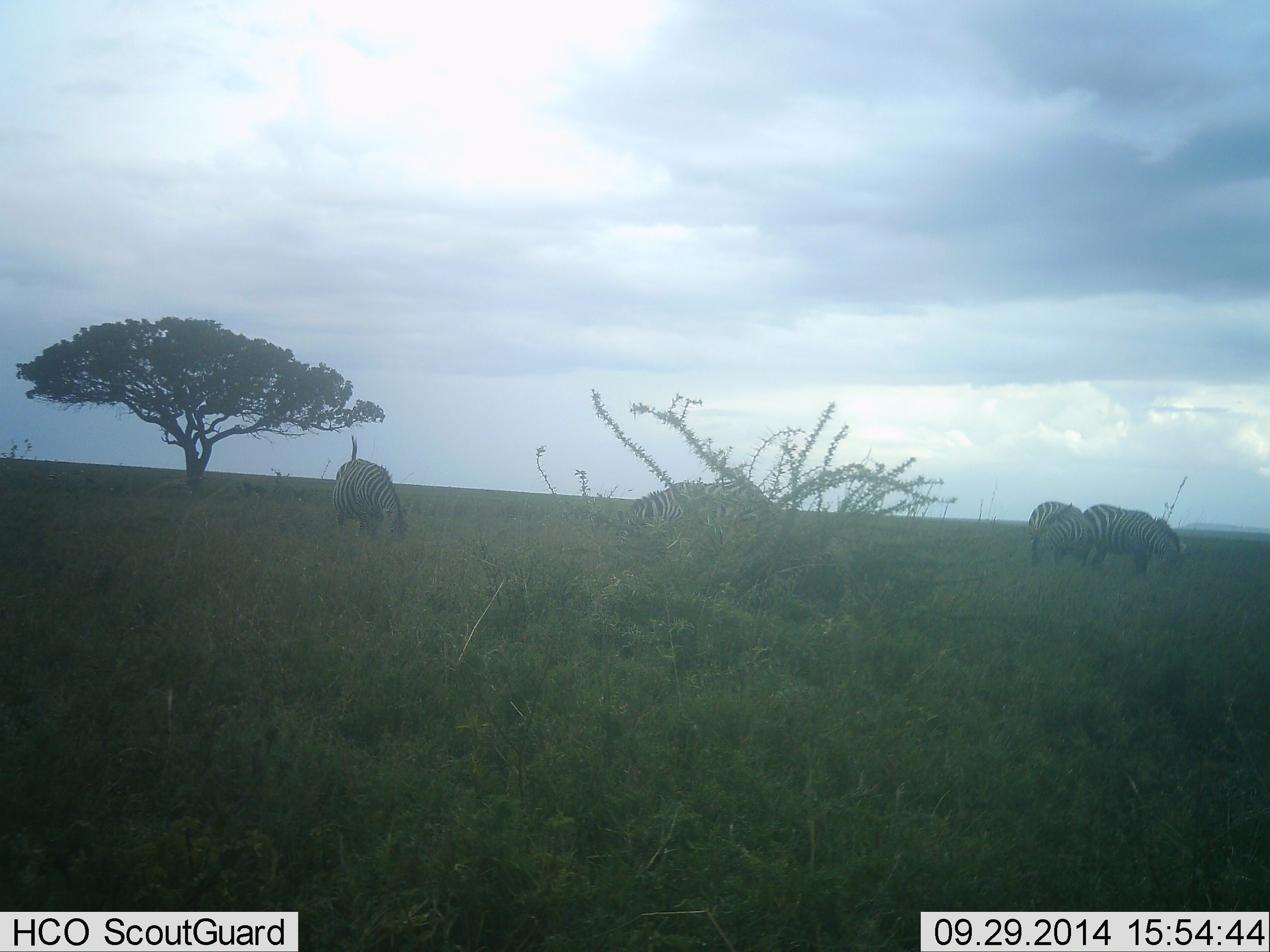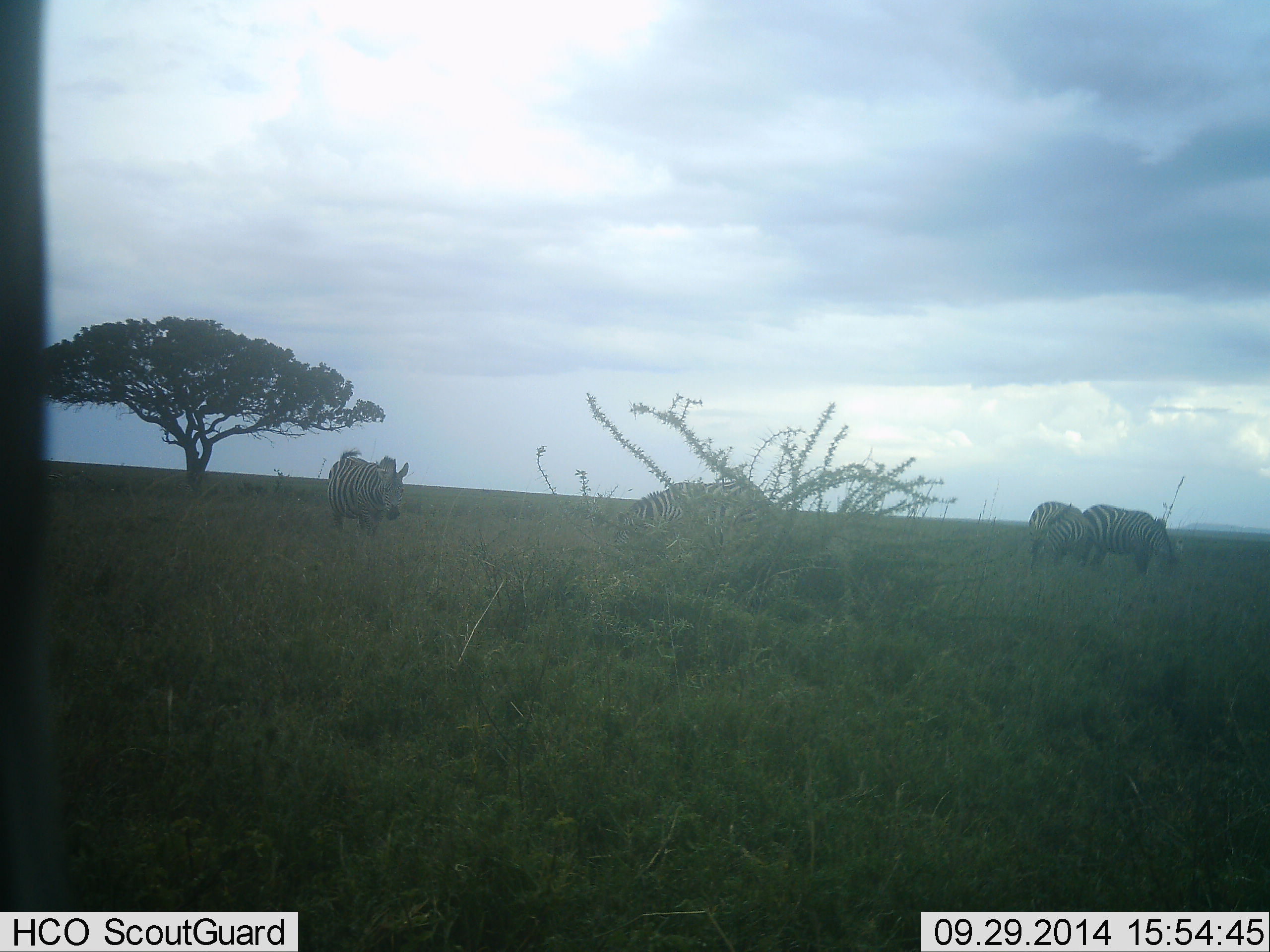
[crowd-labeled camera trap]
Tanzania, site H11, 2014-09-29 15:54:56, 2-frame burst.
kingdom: Animalia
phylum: Chordata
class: Mammalia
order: Perissodactyla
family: Equidae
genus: Equus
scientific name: Equus quagga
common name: plains zebra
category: zebra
Zebra (plains zebra) (Equus quagga), count 5. Behavior (volunteer vote fractions): standing 50%, resting 0%, moving 20%, interacting 10%. Young present (vote fraction): 0%. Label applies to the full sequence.